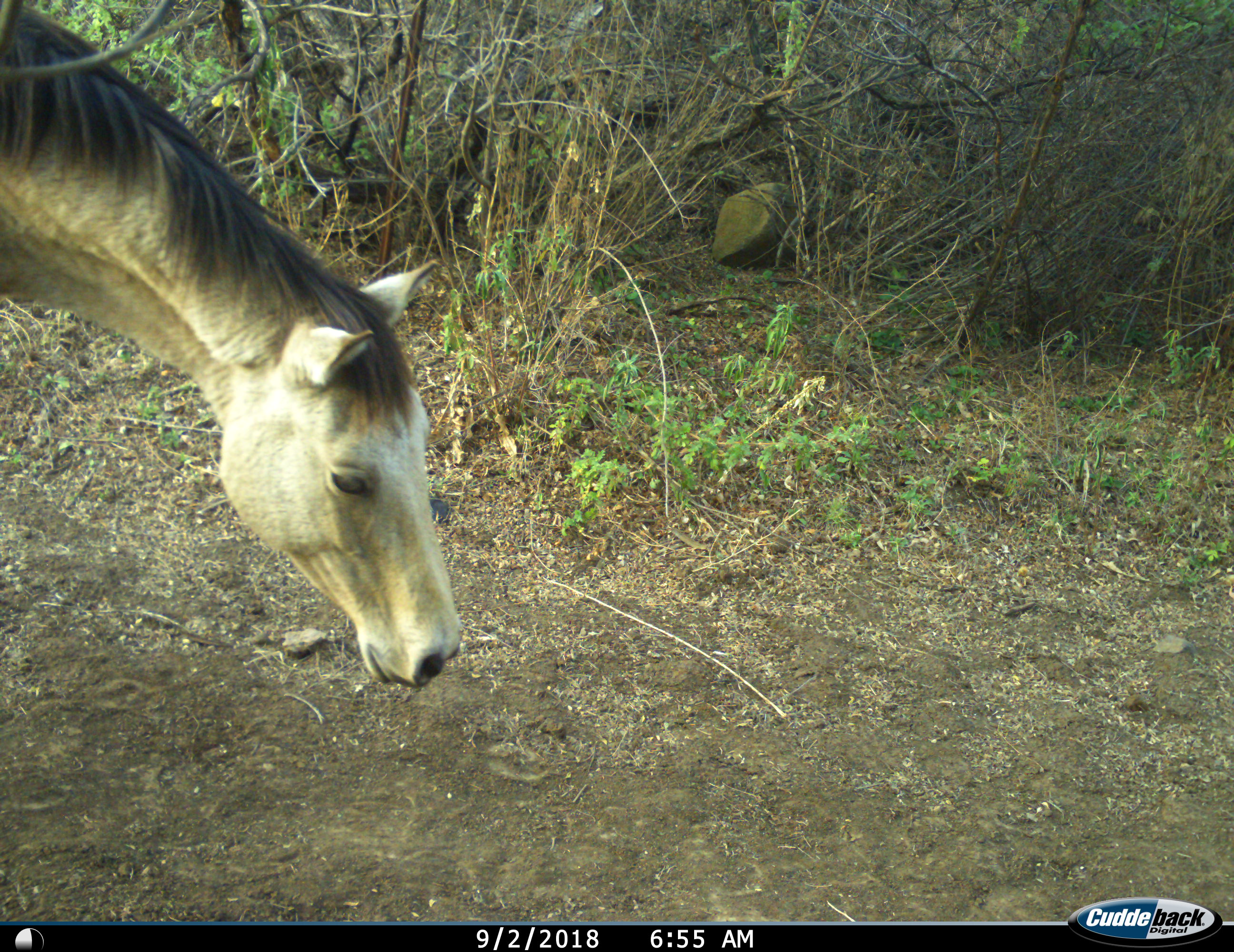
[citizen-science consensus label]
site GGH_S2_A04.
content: unidentified animal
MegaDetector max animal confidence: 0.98